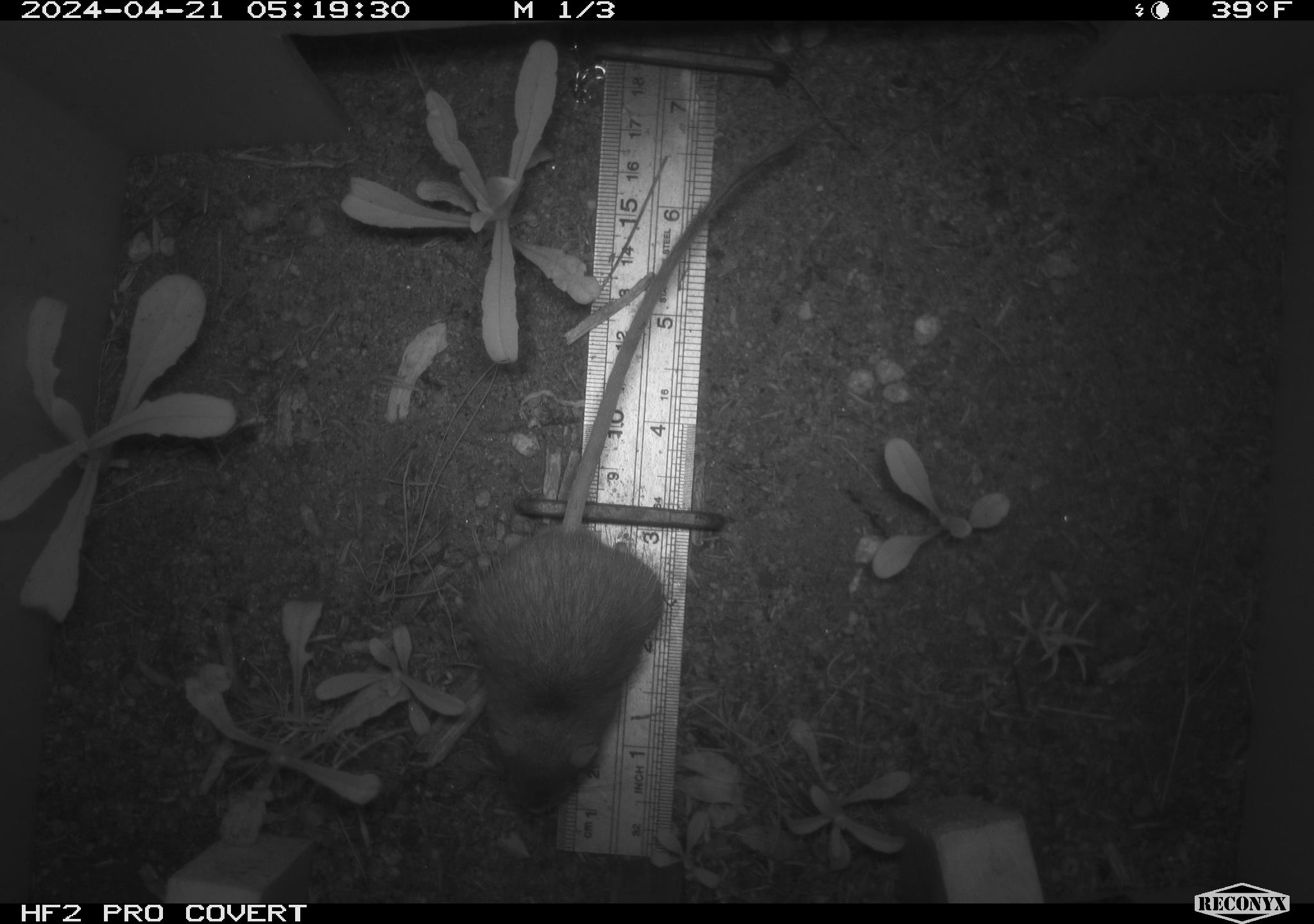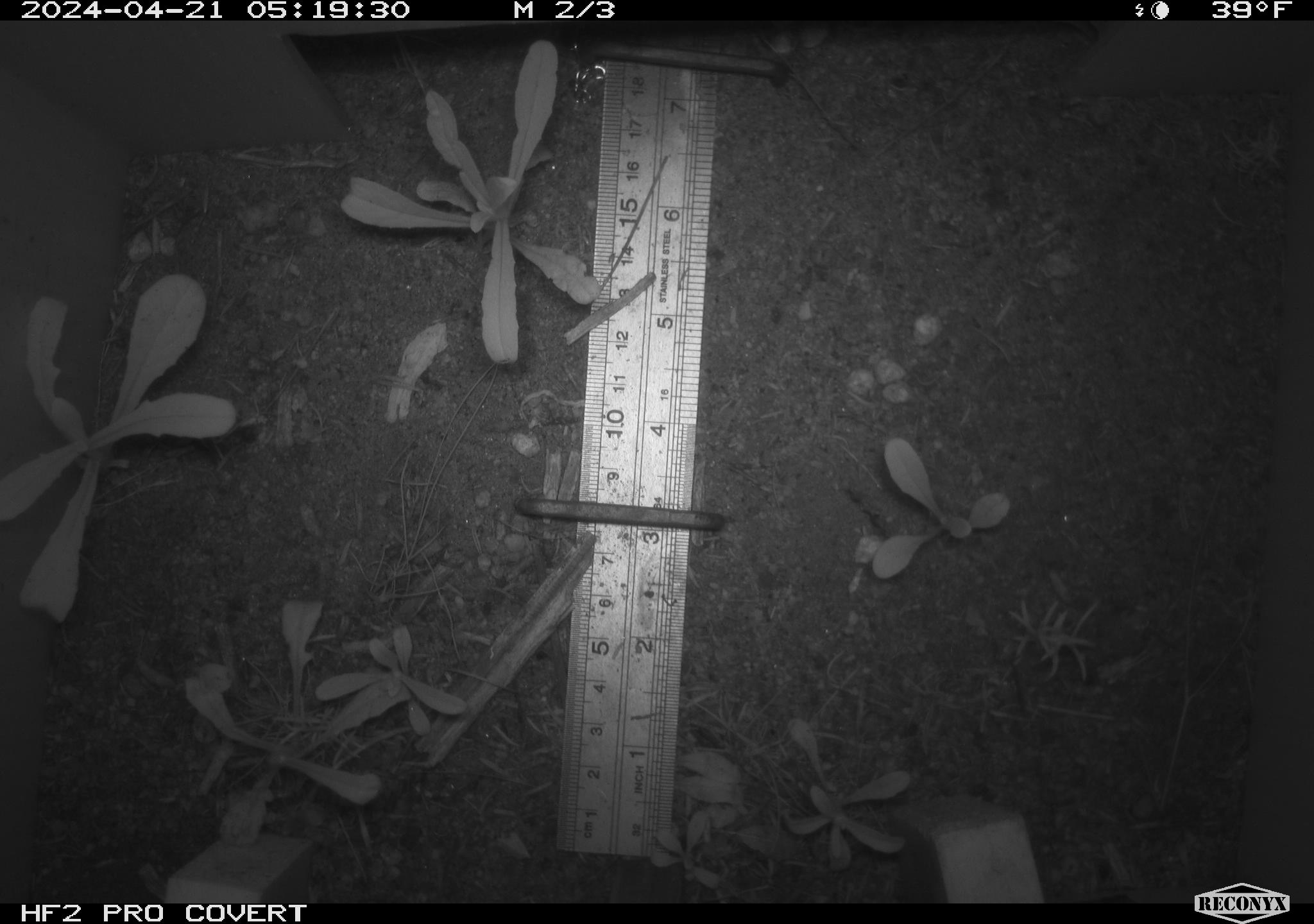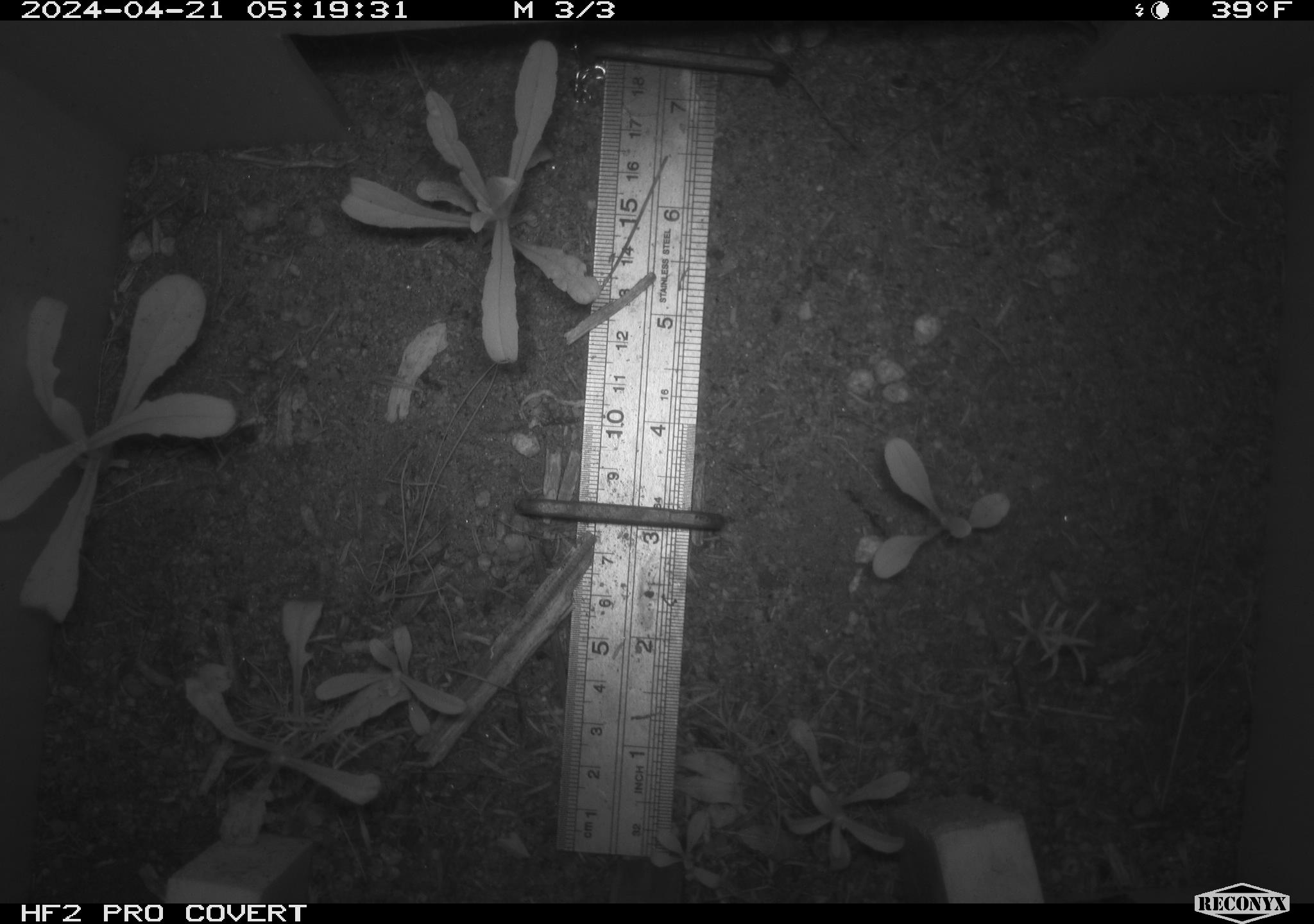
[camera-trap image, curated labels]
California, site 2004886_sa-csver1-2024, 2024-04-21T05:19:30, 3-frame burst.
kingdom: Animalia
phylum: Chordata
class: Mammalia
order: Rodentia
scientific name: Rodentia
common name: rodent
Rodent (Rodentia).